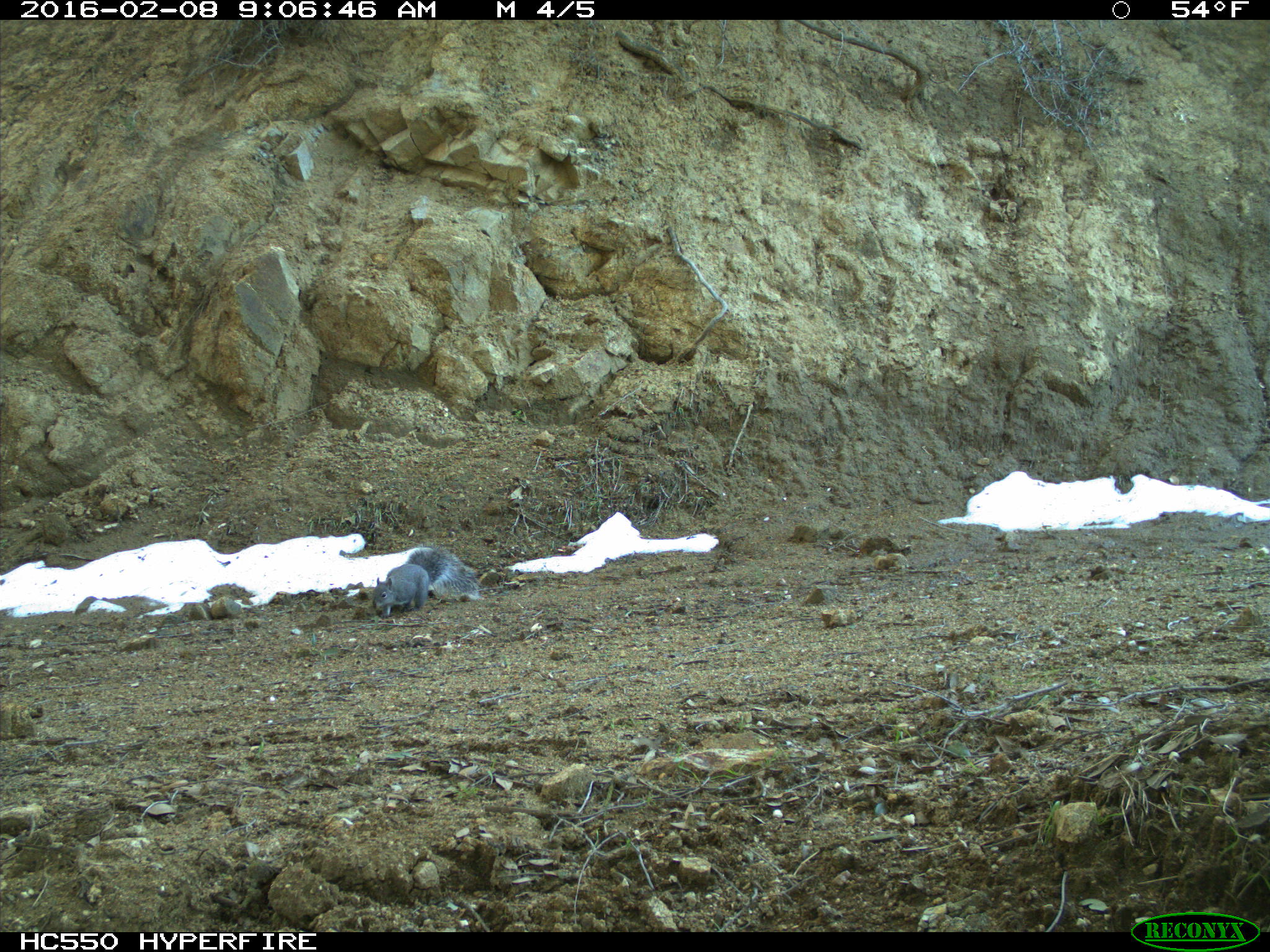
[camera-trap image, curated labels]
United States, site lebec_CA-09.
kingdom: Animalia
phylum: Chordata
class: Mammalia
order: Rodentia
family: Sciuridae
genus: Sciurus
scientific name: Sciurus carolinensis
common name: eastern gray squirrel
Sciurus carolinensis (eastern gray squirrel).